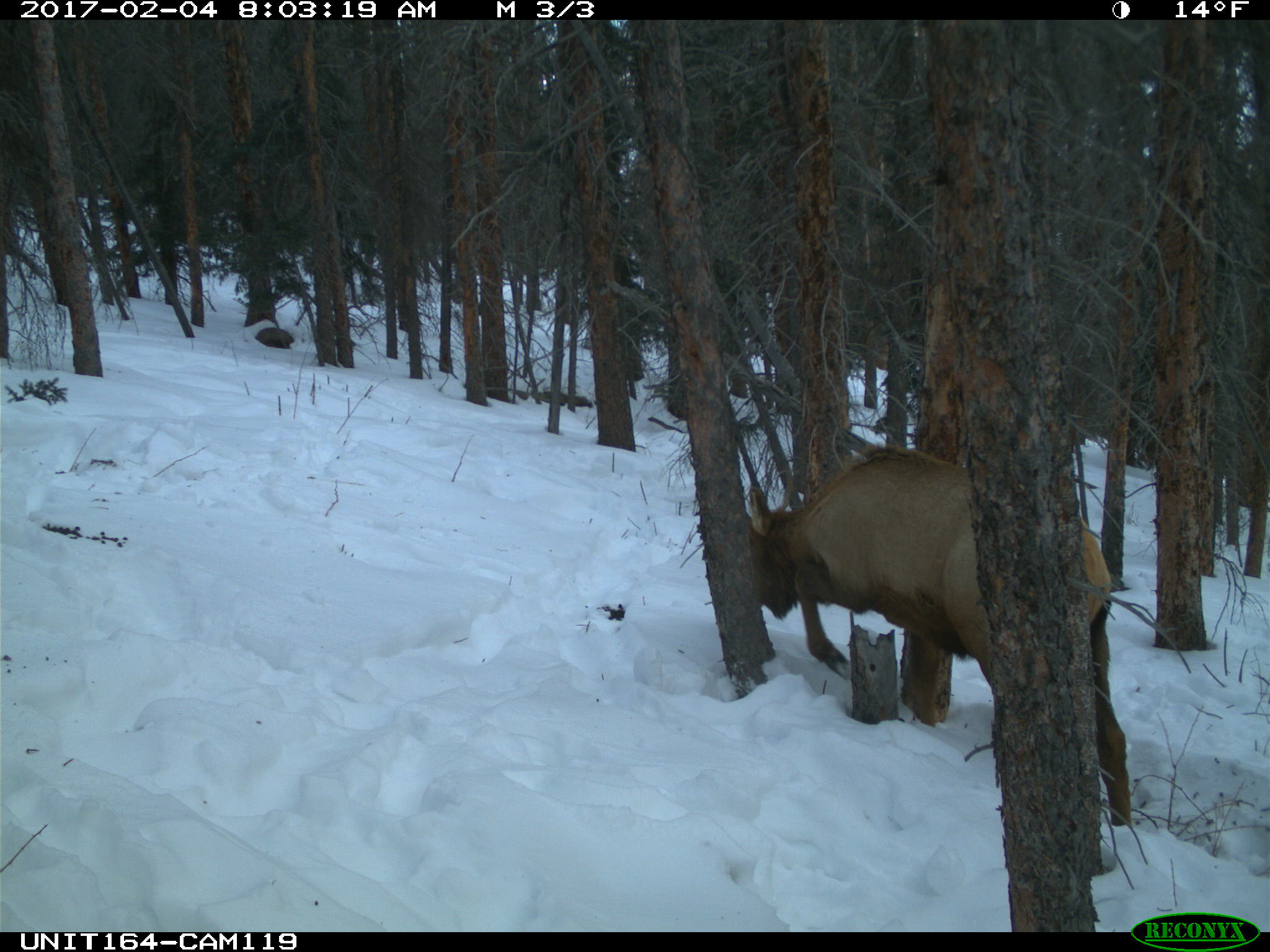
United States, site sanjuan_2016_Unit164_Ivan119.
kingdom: Animalia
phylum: Chordata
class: Mammalia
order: Artiodactyla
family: Cervidae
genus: Cervus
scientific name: Cervus elaphus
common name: red deer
Cervus elaphus (red deer).